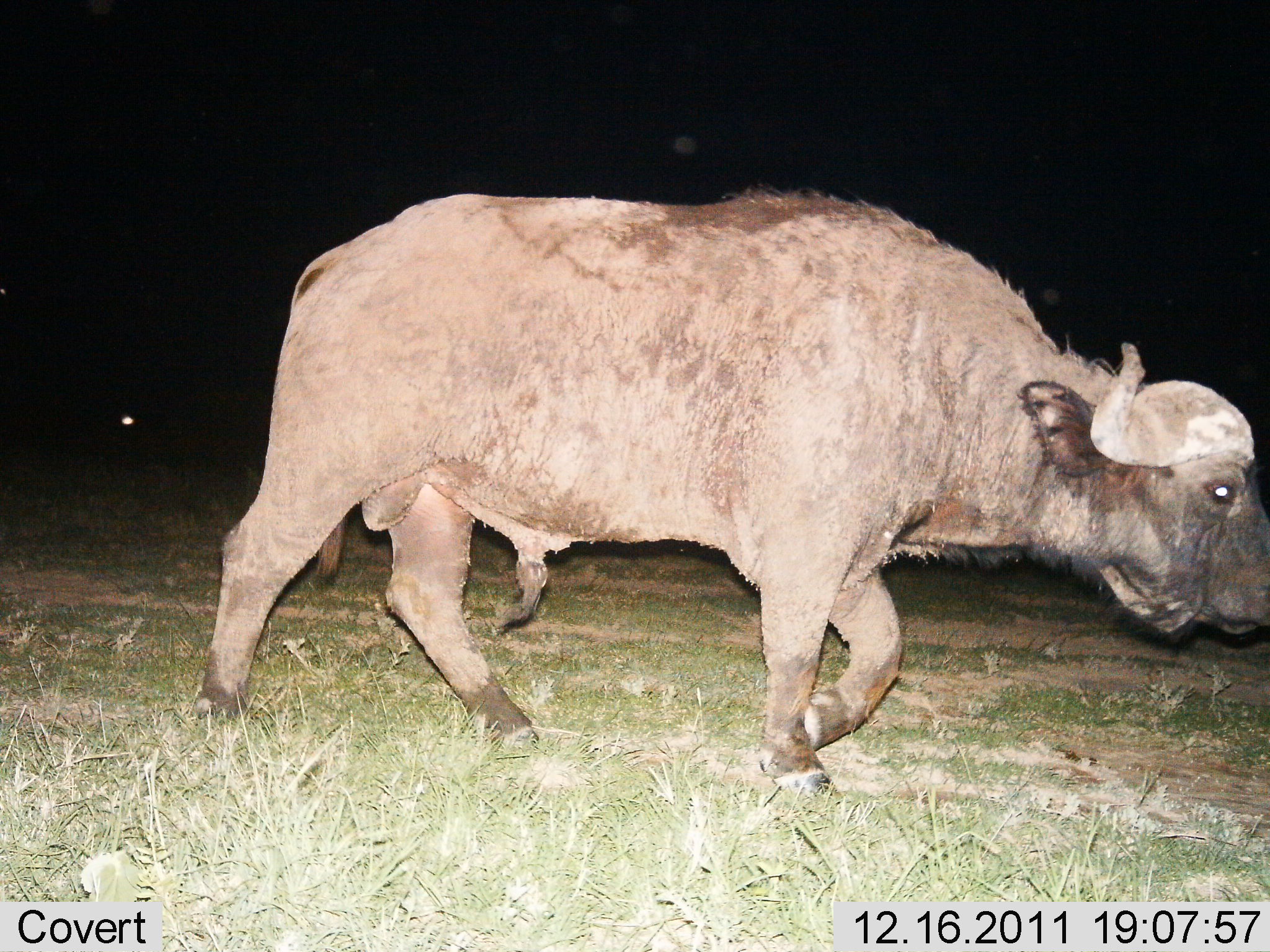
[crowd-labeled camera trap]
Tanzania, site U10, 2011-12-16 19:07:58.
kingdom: Animalia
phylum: Chordata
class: Mammalia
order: Artiodactyla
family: Bovidae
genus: Syncerus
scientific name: Syncerus caffer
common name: cape buffalo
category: buffalo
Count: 1.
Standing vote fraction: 0%.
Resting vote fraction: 0%.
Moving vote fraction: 100%.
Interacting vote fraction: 0%.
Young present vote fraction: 0%.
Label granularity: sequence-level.